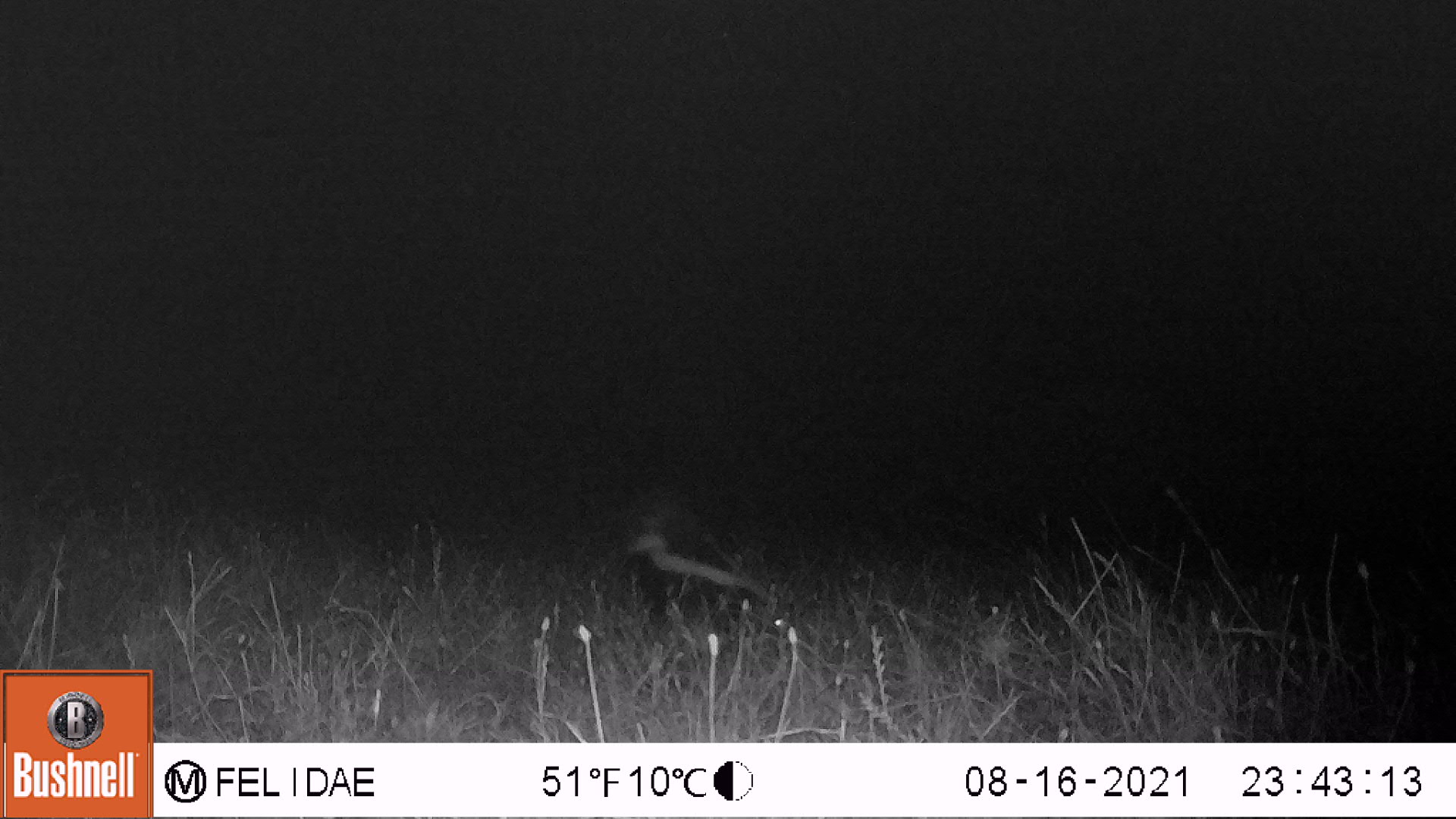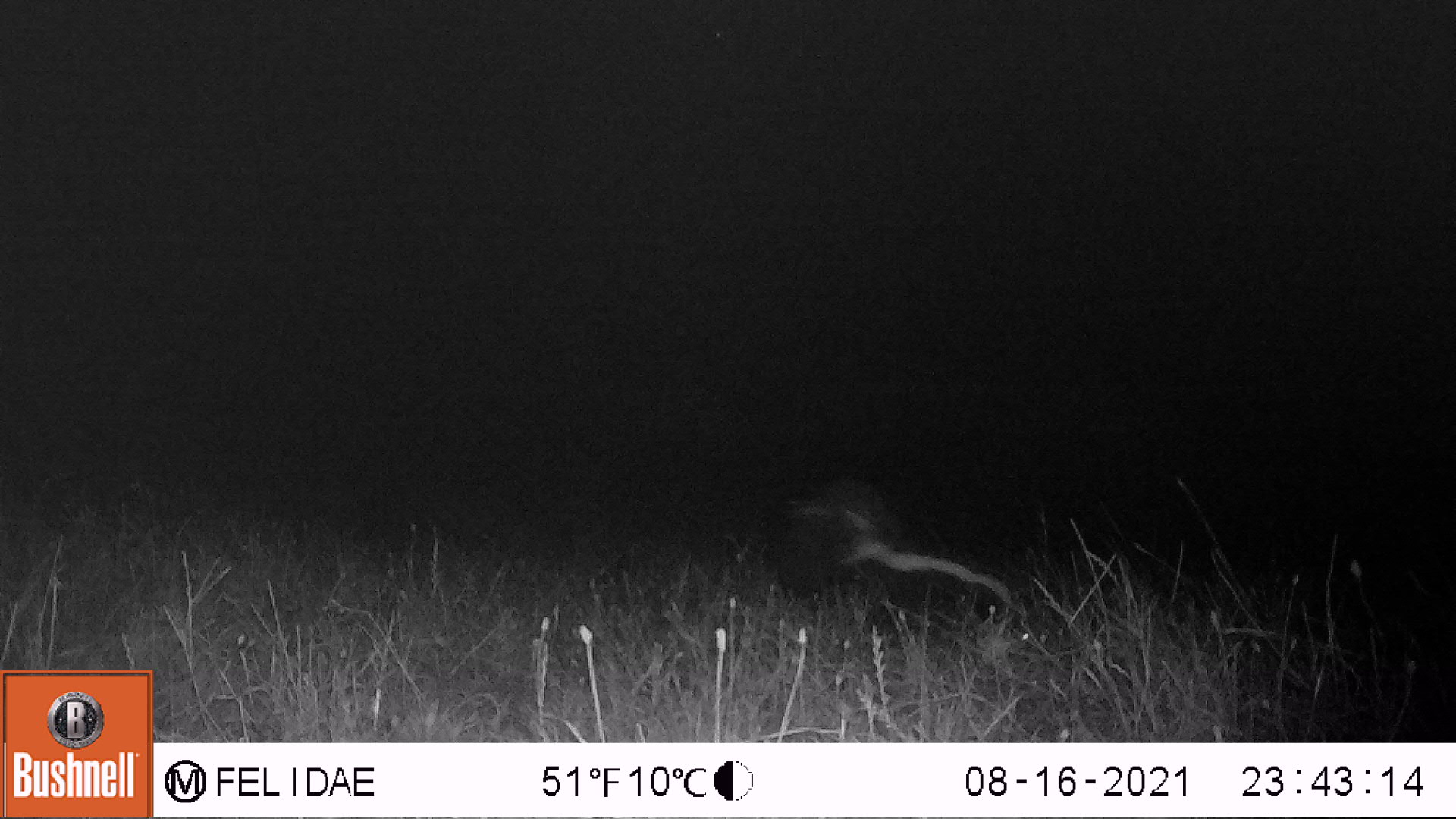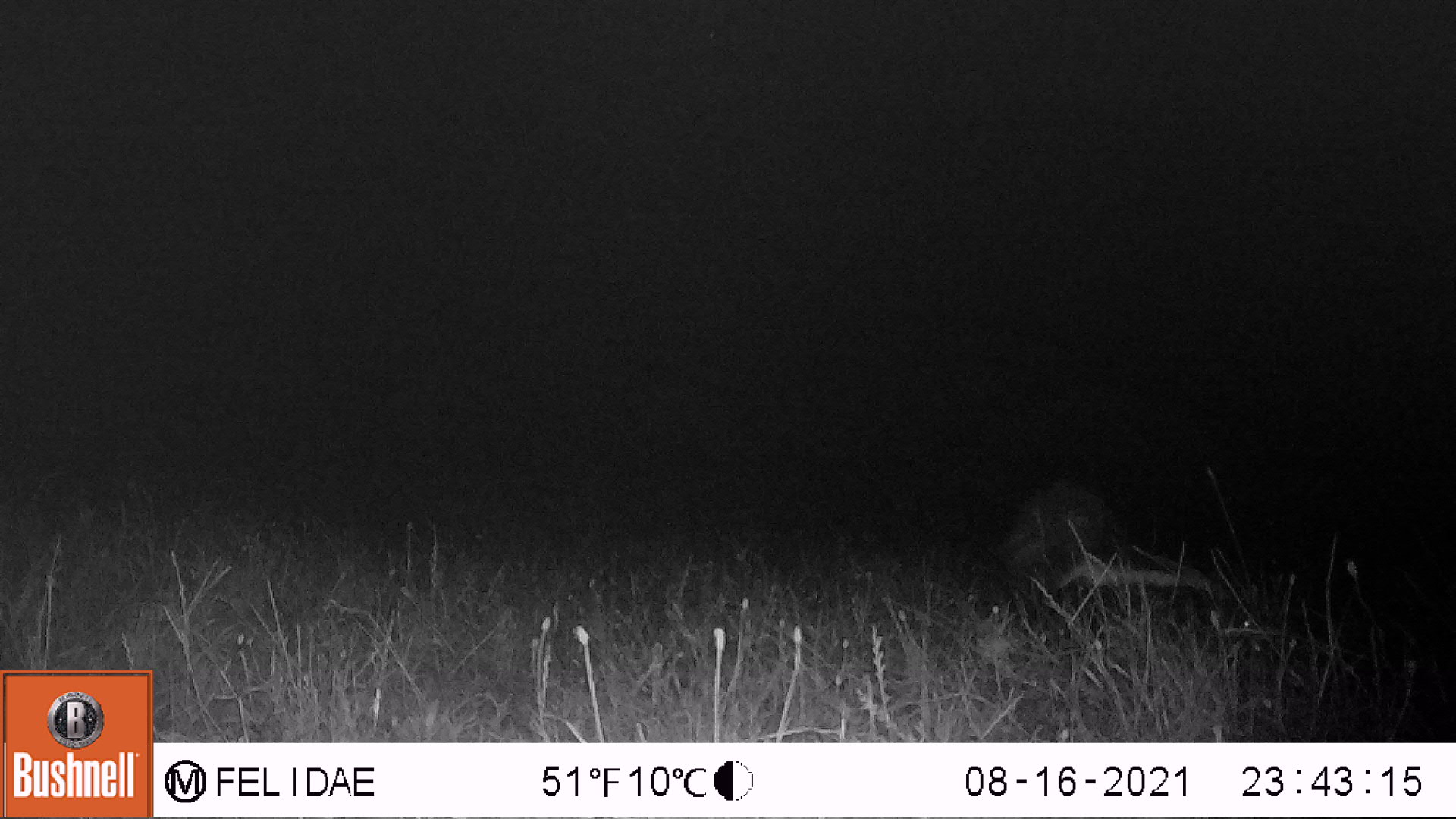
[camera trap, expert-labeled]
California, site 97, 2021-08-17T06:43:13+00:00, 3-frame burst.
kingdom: Animalia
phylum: Chordata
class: Mammalia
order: Carnivora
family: Mephitidae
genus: Mephitis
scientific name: Mephitis mephitis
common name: striped skunk